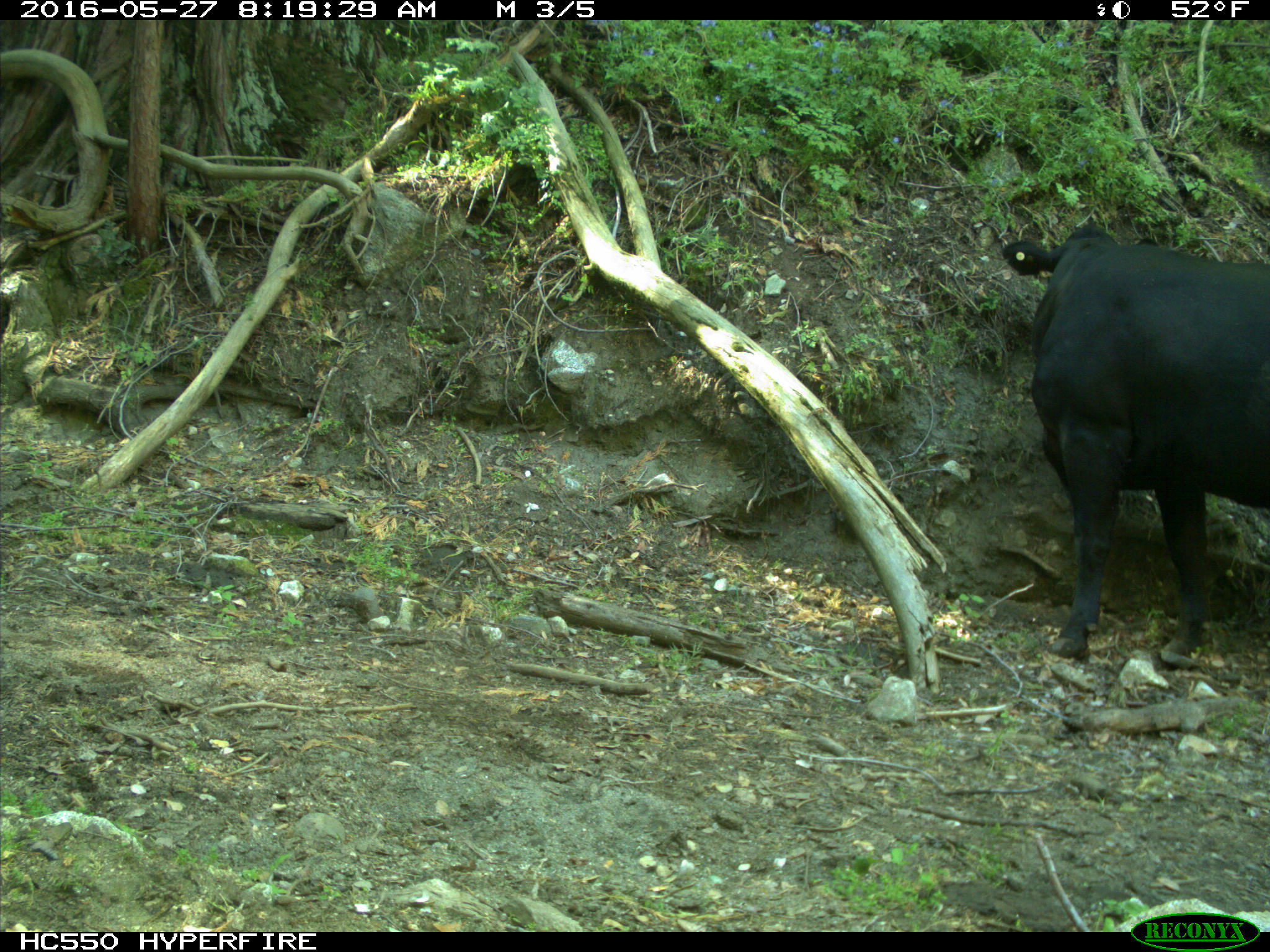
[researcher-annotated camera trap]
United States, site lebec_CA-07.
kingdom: Animalia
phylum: Chordata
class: Mammalia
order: Artiodactyla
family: Bovidae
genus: Bos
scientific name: Bos taurus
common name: domestic cow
Bos taurus (domestic cow).